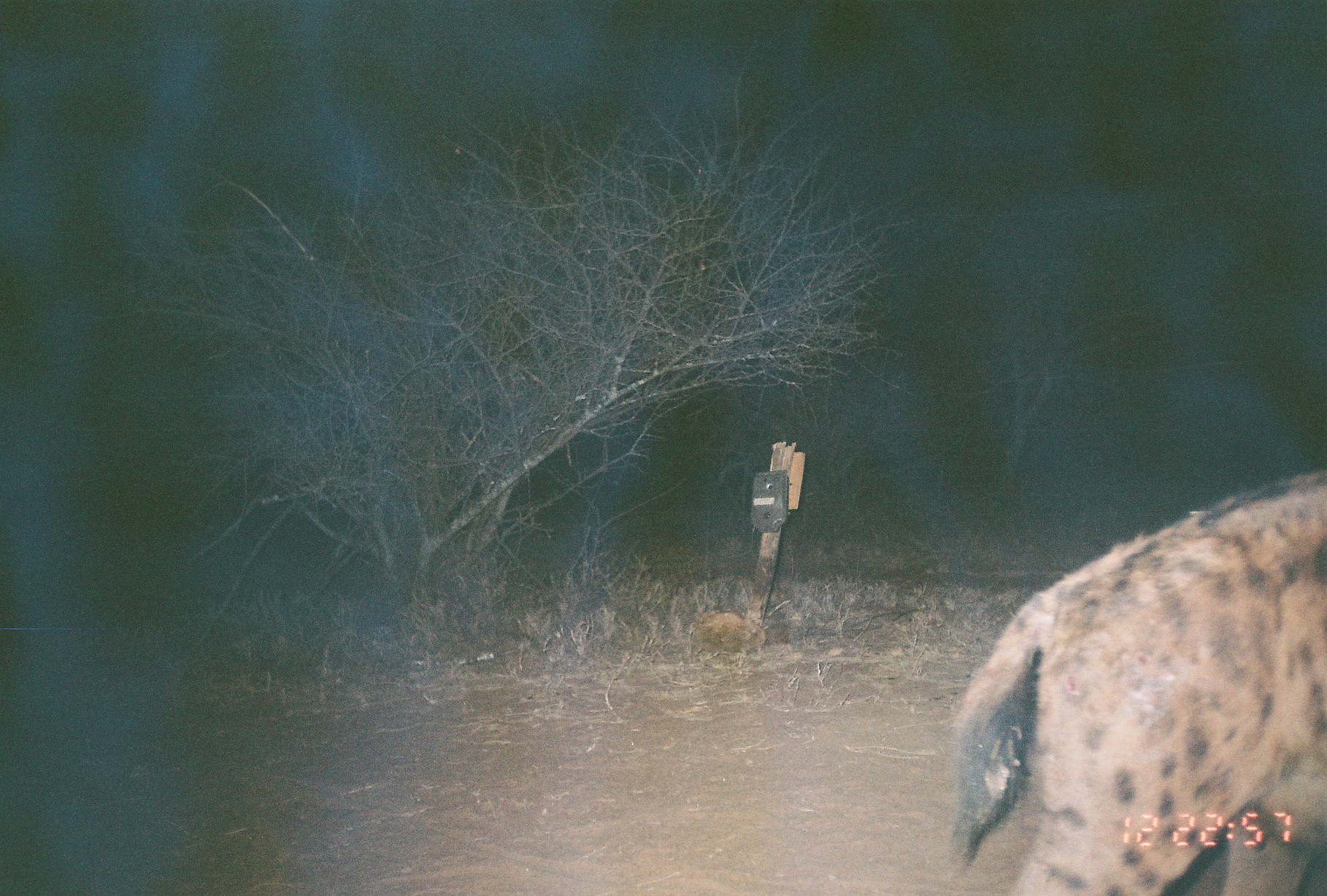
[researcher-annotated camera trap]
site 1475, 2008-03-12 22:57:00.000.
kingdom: Animalia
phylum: Chordata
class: Mammalia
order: Carnivora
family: Hyaenidae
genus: Crocuta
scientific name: Crocuta crocuta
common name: spotted hyena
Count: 1.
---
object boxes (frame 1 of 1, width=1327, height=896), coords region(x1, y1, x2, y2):
crocuta crocuta: region(948, 465, 1327, 896); region(688, 612, 767, 656)